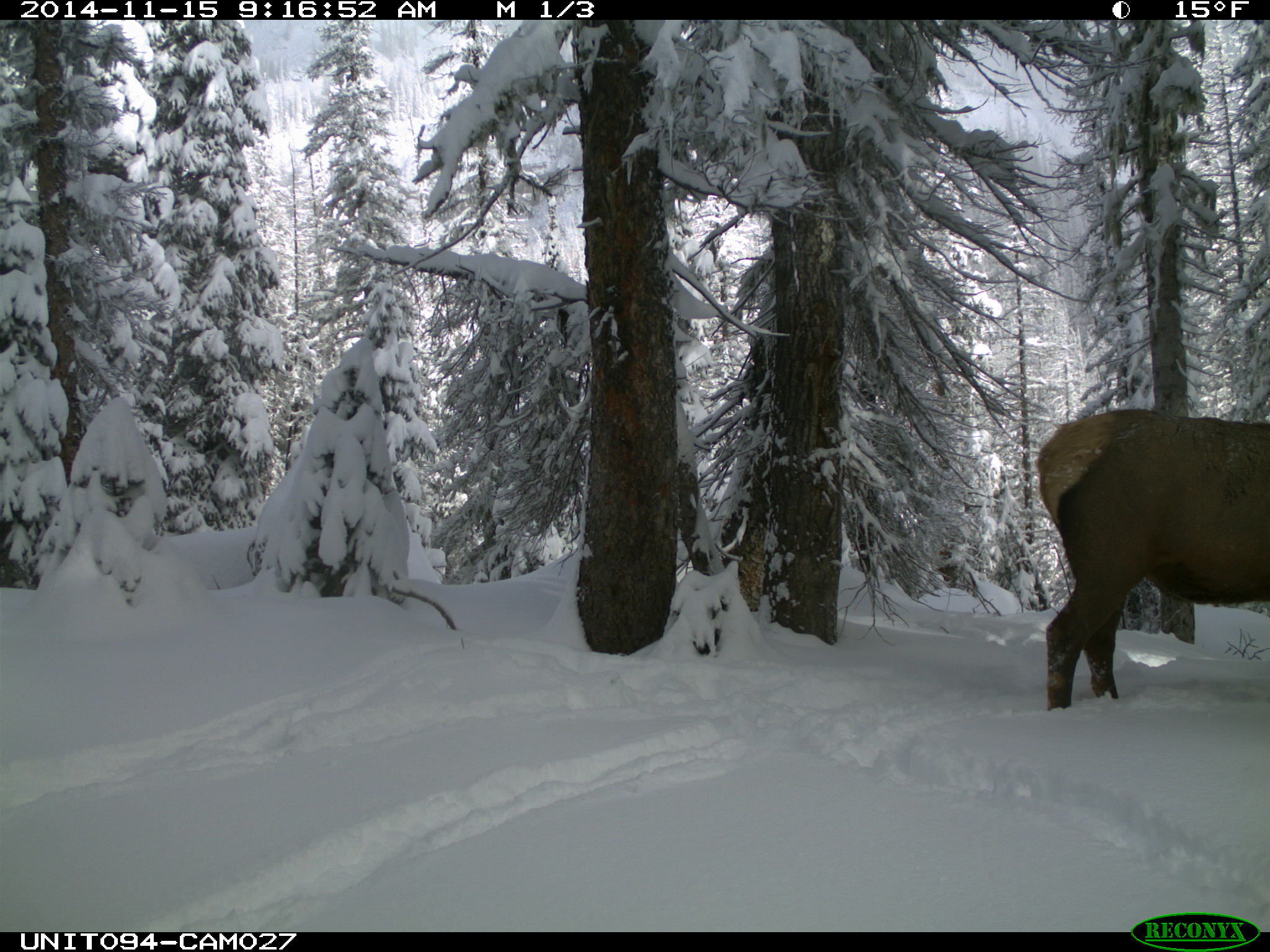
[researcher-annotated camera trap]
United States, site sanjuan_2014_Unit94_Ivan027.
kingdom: Animalia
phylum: Chordata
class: Mammalia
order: Artiodactyla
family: Cervidae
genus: Cervus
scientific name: Cervus elaphus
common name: red deer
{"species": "Cervus elaphus (red deer)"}